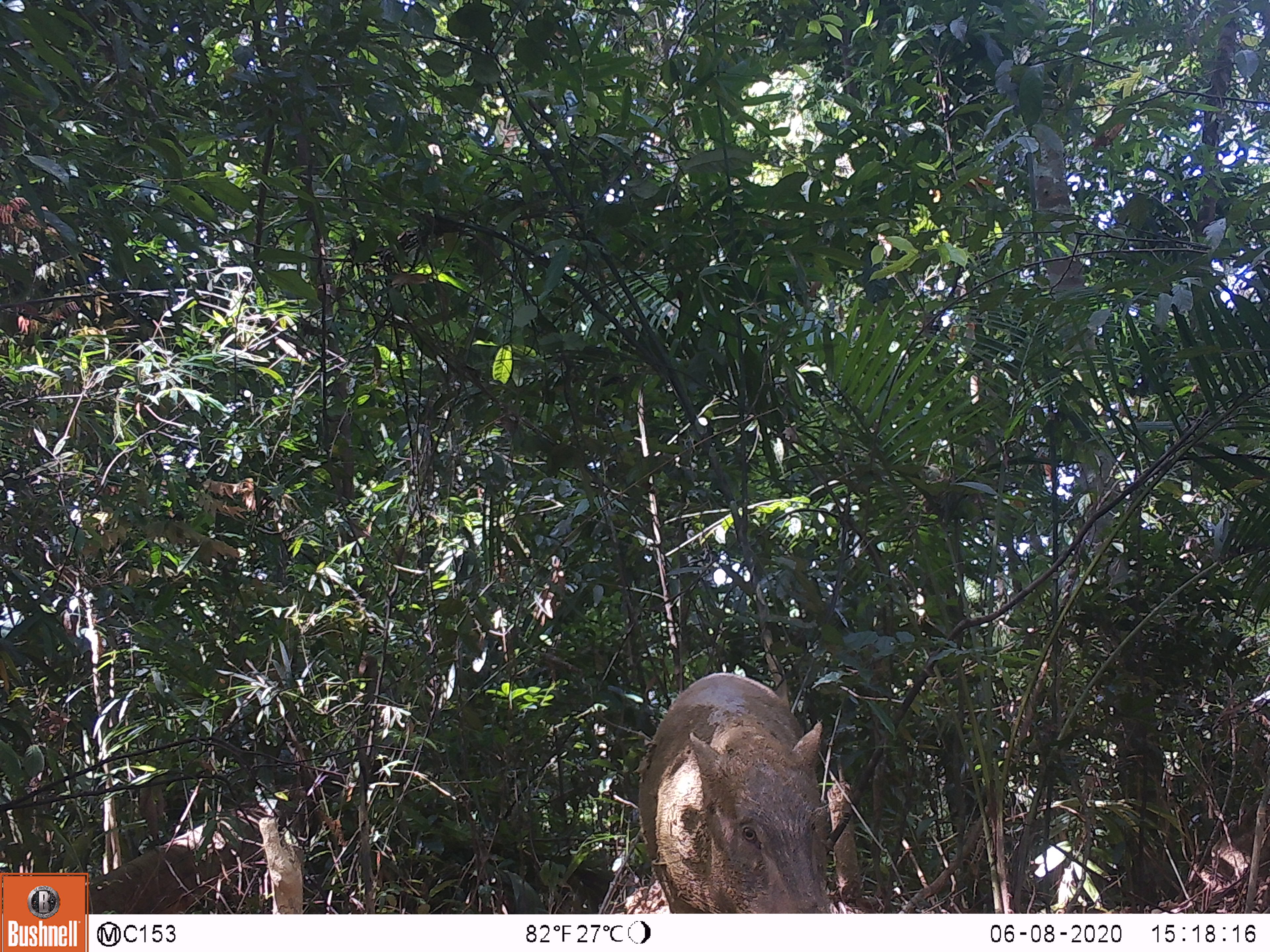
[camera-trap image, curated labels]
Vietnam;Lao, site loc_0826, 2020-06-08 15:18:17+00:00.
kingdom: Animalia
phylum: Chordata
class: Mammalia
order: Artiodactyla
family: Suidae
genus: Sus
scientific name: Sus scrofa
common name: eurasian wild pig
Eurasian wild pig (Sus scrofa). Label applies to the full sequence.